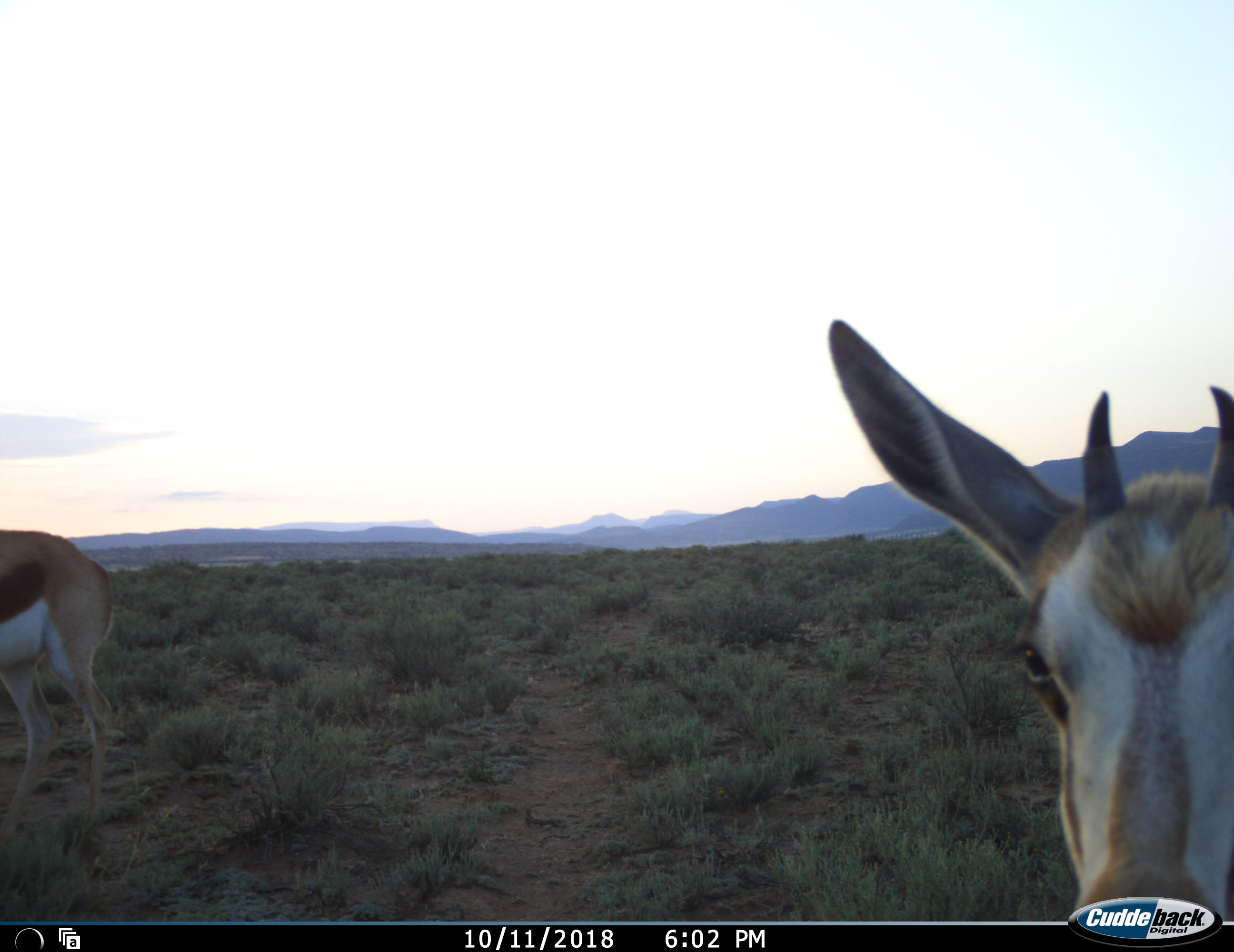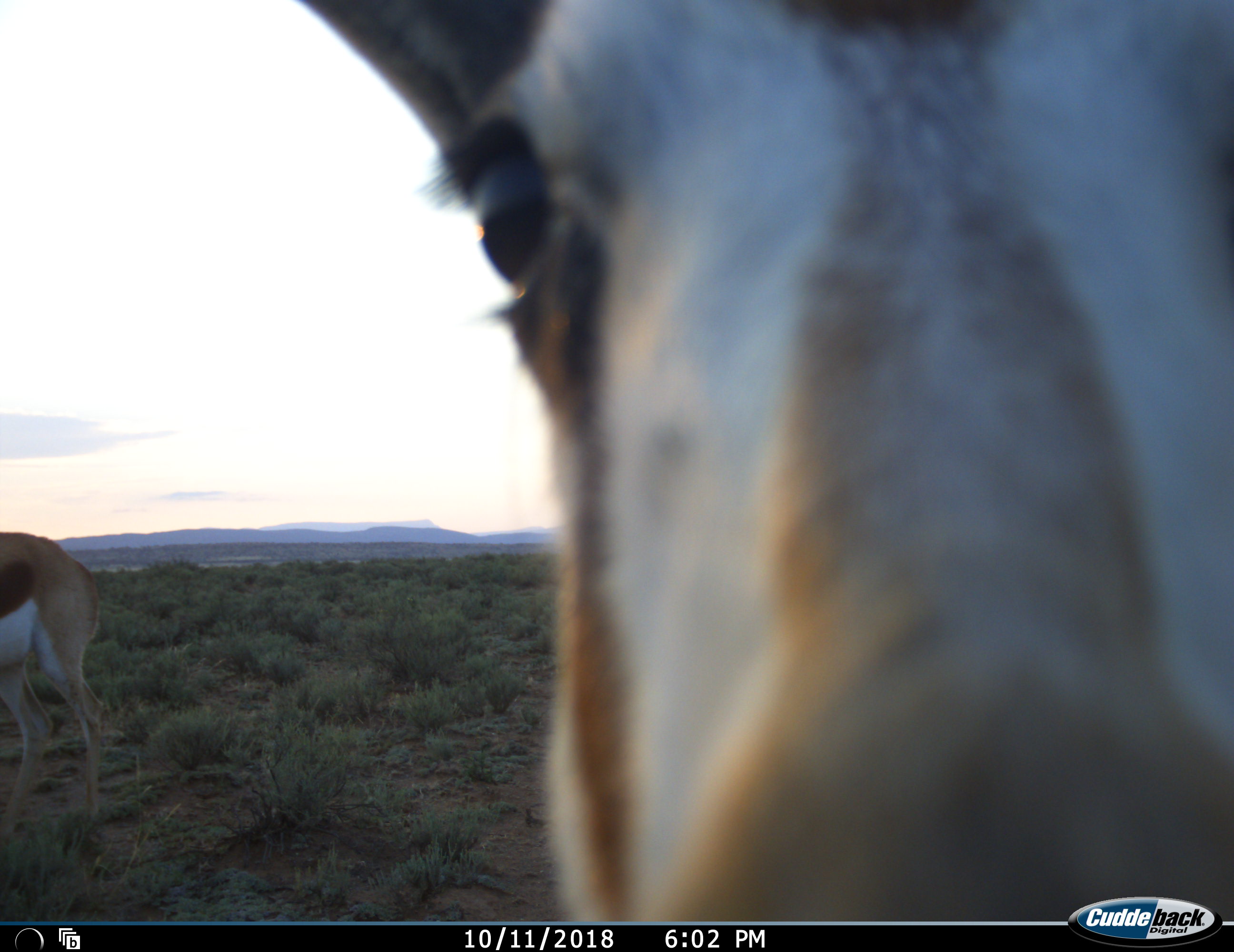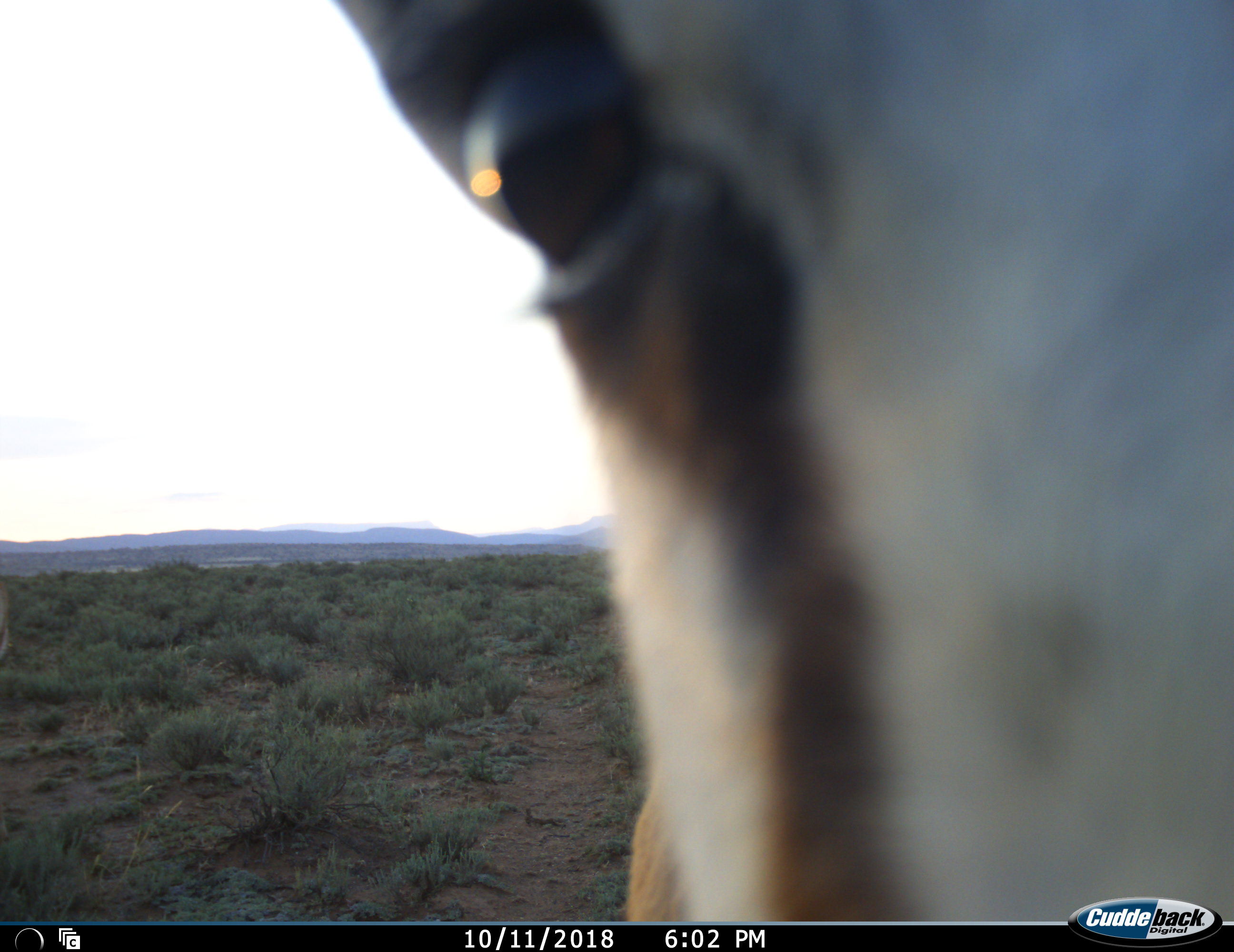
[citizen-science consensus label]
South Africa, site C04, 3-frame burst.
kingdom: Animalia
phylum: Chordata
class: Mammalia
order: Artiodactyla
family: Bovidae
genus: Antidorcas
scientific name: Antidorcas marsupialis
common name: springbok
Springbok (Antidorcas marsupialis), count 2. Behavior (volunteer vote fractions): standing 33%, resting 0%, moving 78%, interacting 22%. Young present (vote fraction): 22%. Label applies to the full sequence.